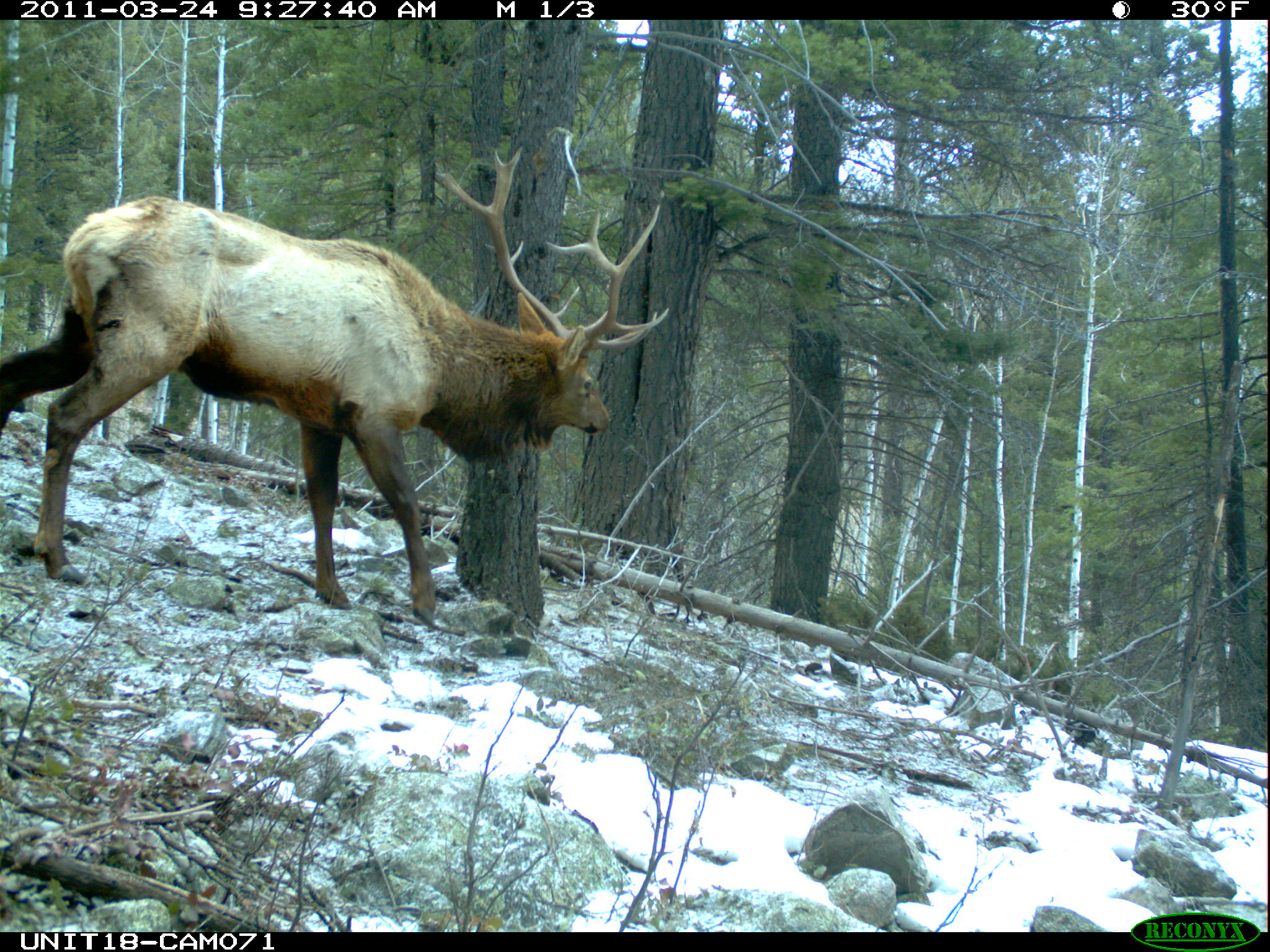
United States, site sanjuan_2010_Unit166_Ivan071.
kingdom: Animalia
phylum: Chordata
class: Mammalia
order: Artiodactyla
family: Cervidae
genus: Cervus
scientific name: Cervus elaphus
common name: red deer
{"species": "Cervus elaphus (red deer)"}